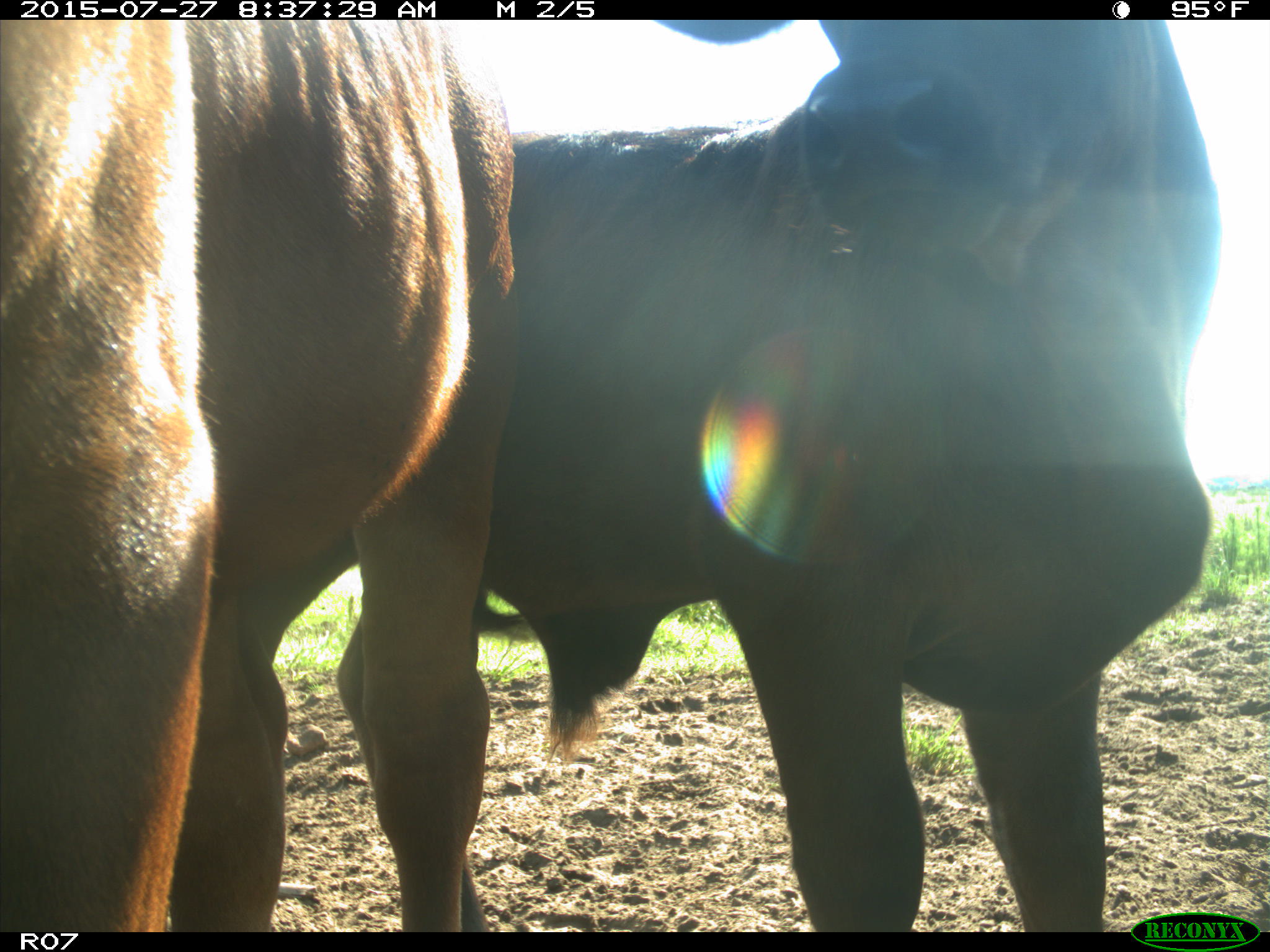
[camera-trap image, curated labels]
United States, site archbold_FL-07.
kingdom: Animalia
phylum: Chordata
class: Mammalia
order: Artiodactyla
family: Bovidae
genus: Bos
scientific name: Bos taurus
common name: domestic cow